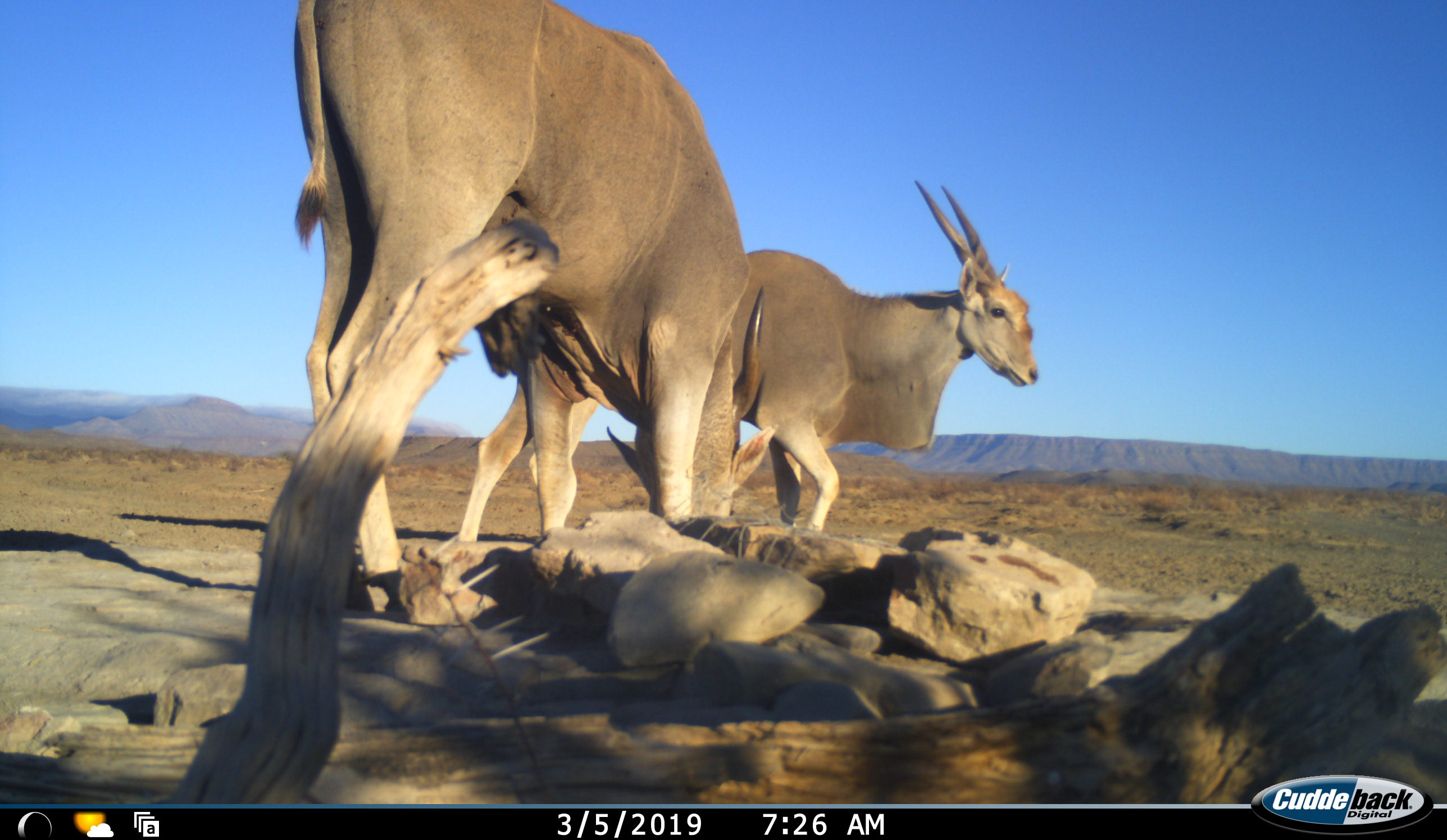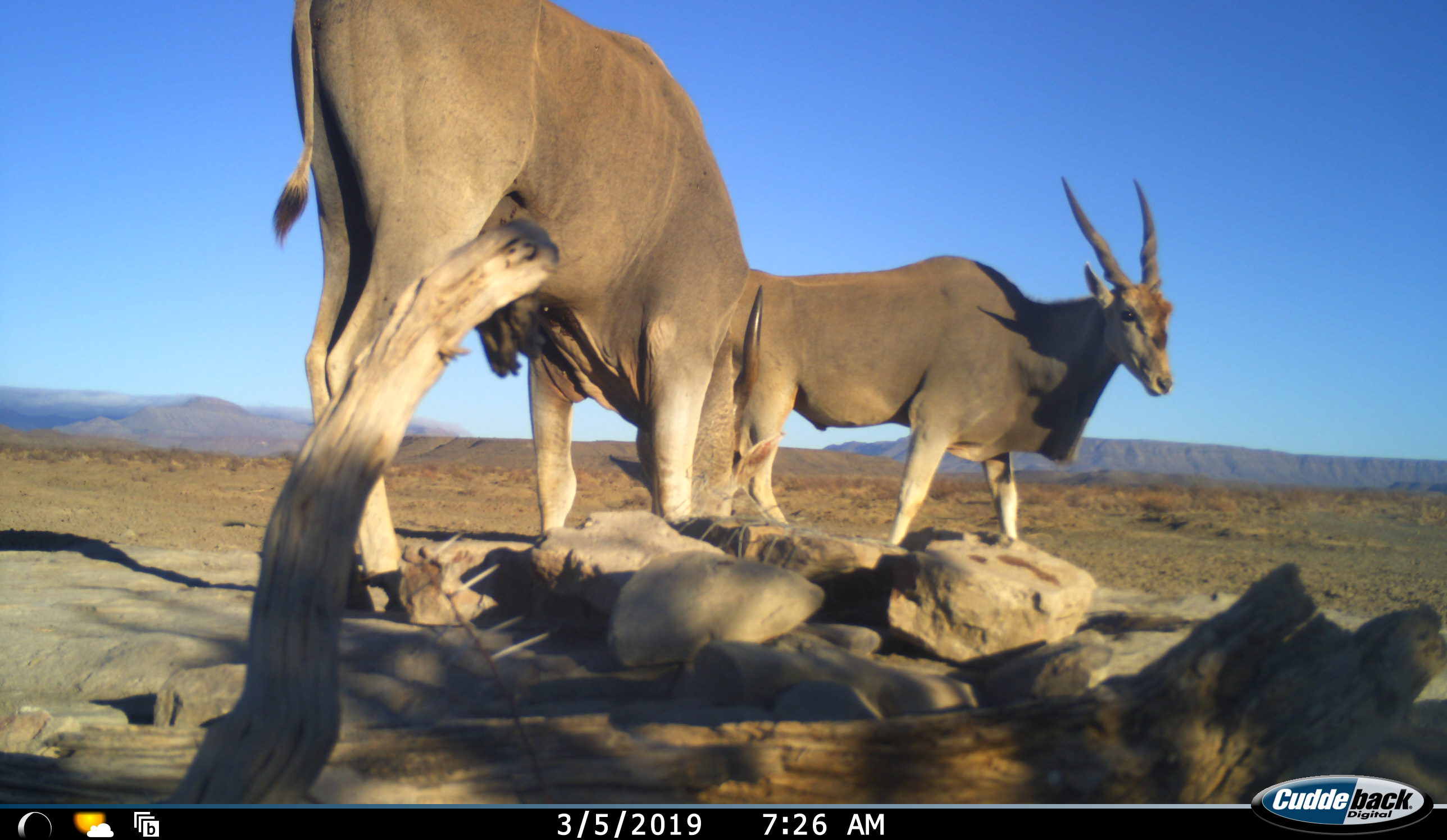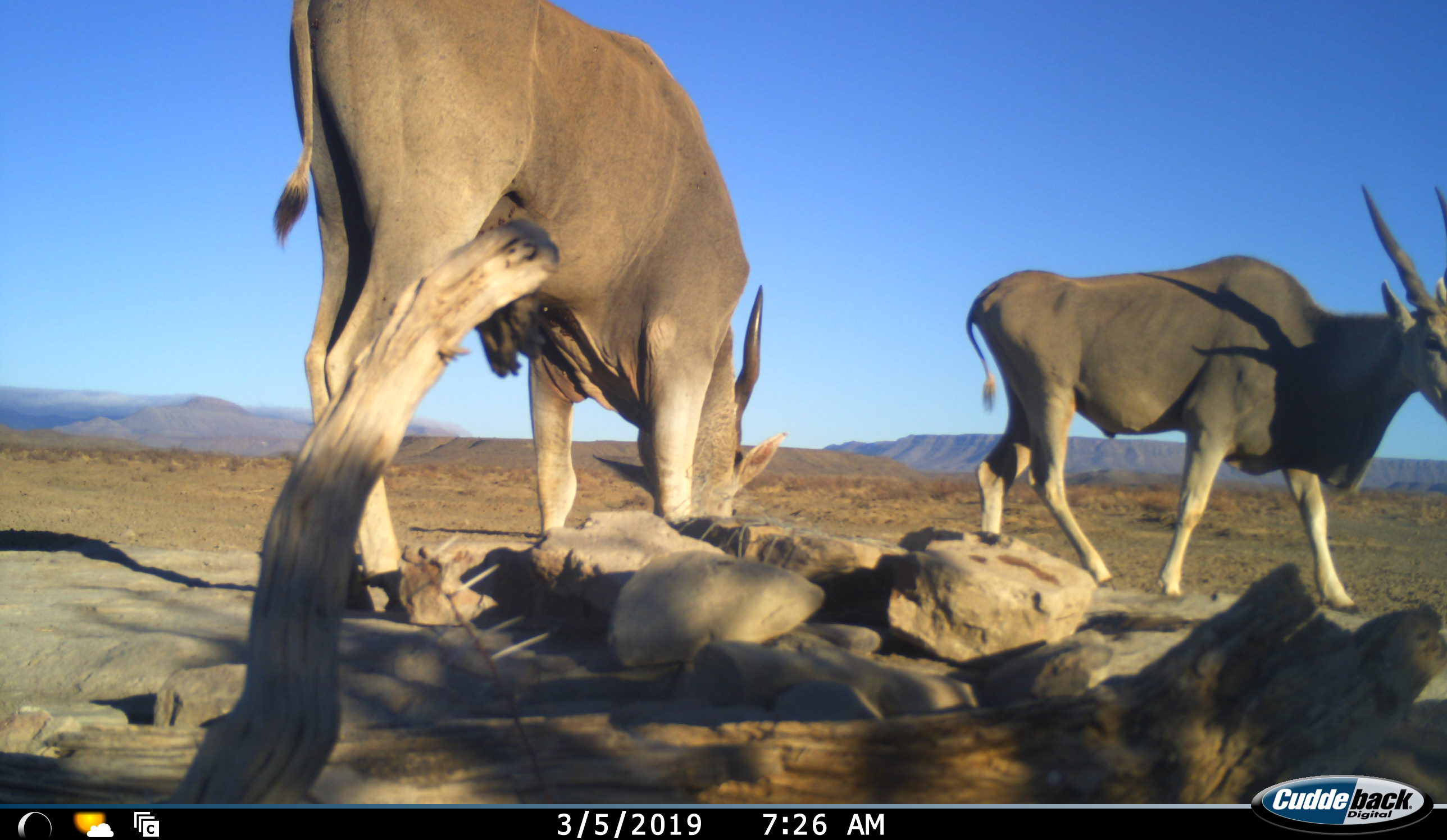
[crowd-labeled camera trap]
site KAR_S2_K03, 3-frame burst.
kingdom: Animalia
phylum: Chordata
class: Mammalia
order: Artiodactyla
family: Bovidae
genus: Tragelaphus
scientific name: Tragelaphus oryx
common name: eland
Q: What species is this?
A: Eland (Tragelaphus oryx).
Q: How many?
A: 2.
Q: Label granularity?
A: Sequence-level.